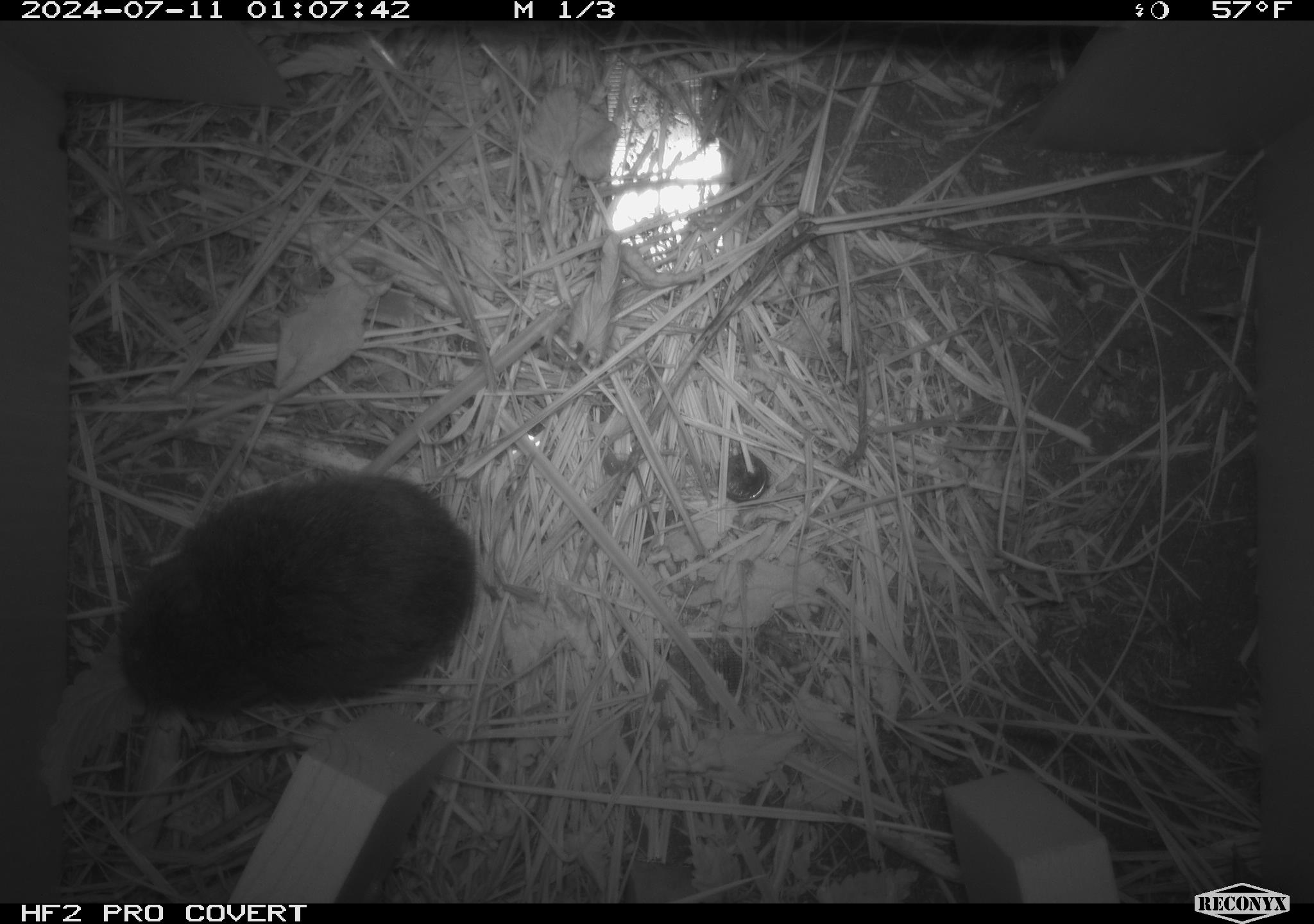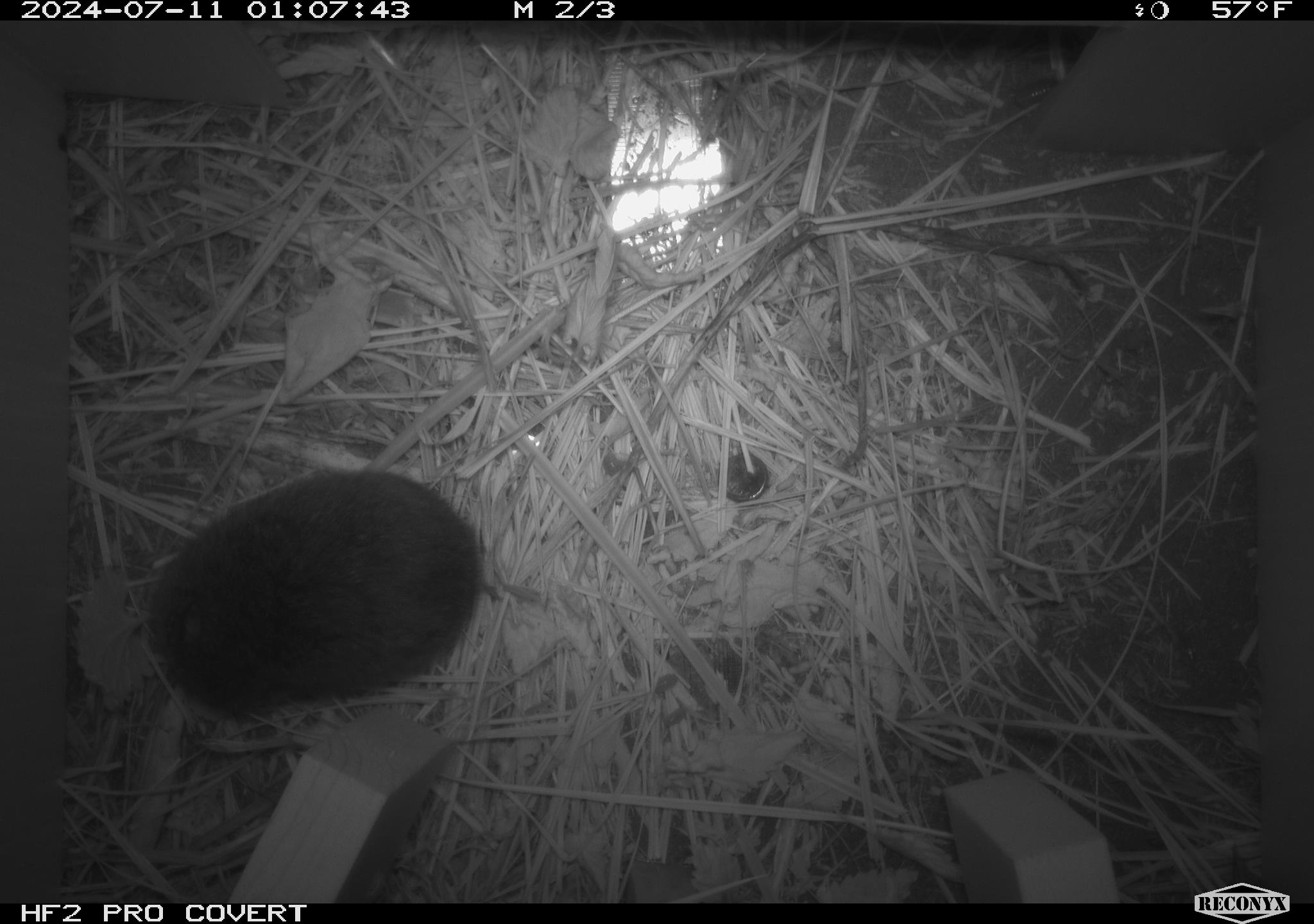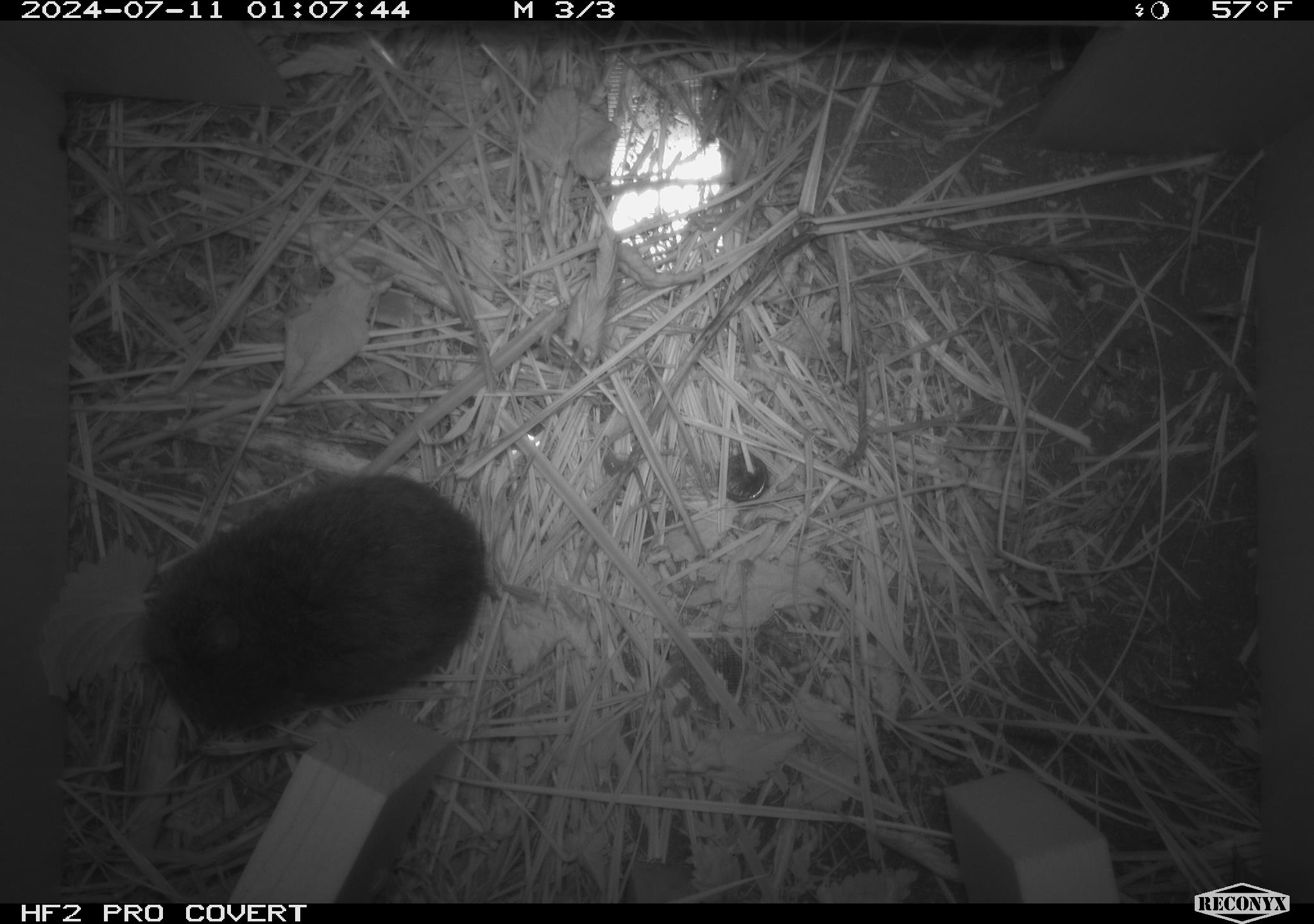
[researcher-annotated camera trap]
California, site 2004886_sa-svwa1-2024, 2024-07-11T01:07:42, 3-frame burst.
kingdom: Animalia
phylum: Chordata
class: Mammalia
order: Rodentia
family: Cricetidae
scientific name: Arvicolinae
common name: voles, lemmings, and muskrats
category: arvicolinae subfamily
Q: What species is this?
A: Arvicolinae subfamily (voles, lemmings, and muskrats) (Arvicolinae).